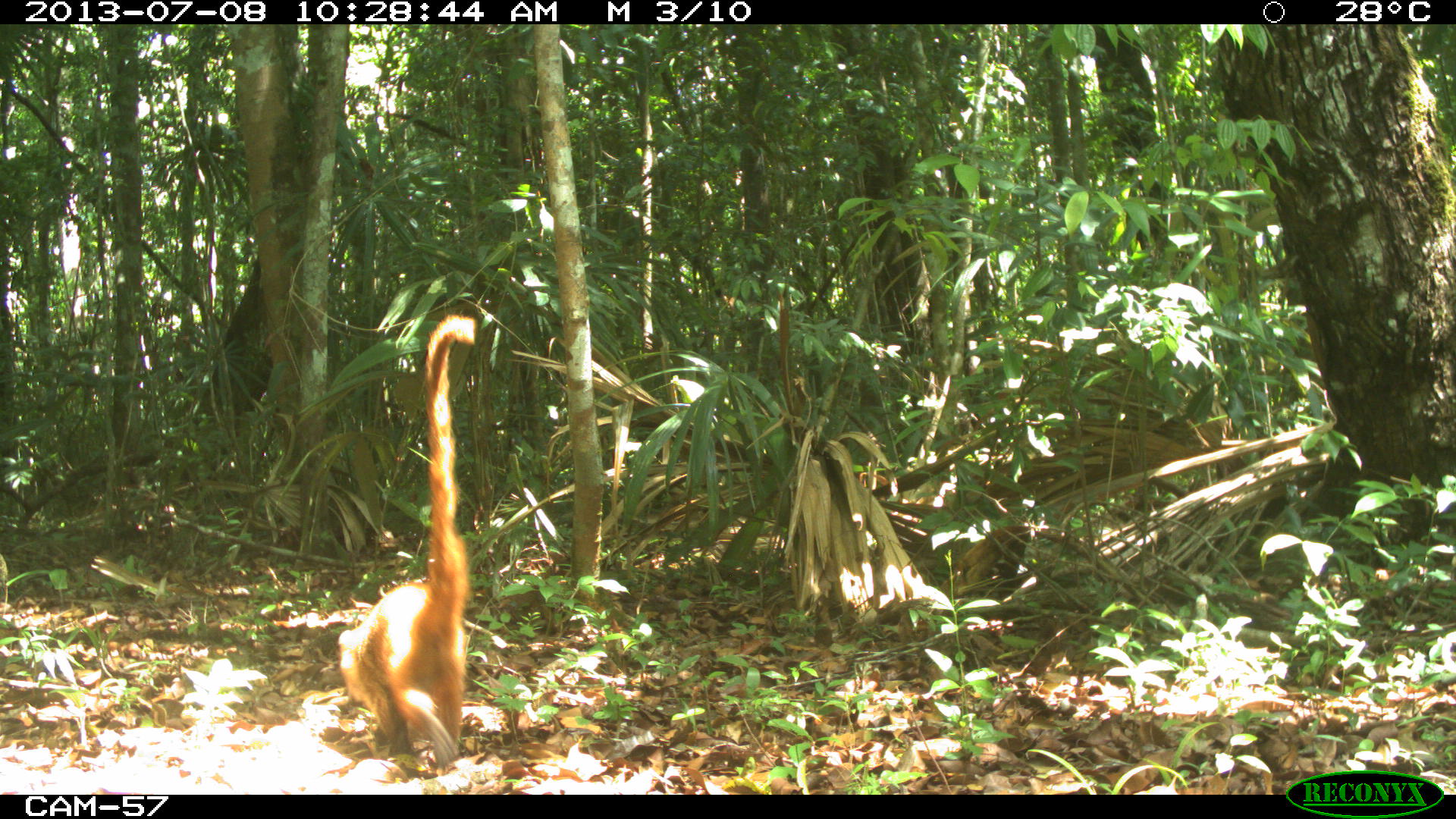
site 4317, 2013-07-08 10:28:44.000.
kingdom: Animalia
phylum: Chordata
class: Mammalia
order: Carnivora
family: Procyonidae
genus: Nasua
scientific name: Nasua narica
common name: white-nosed coati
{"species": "Nasua narica (white-nosed coati)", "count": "2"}